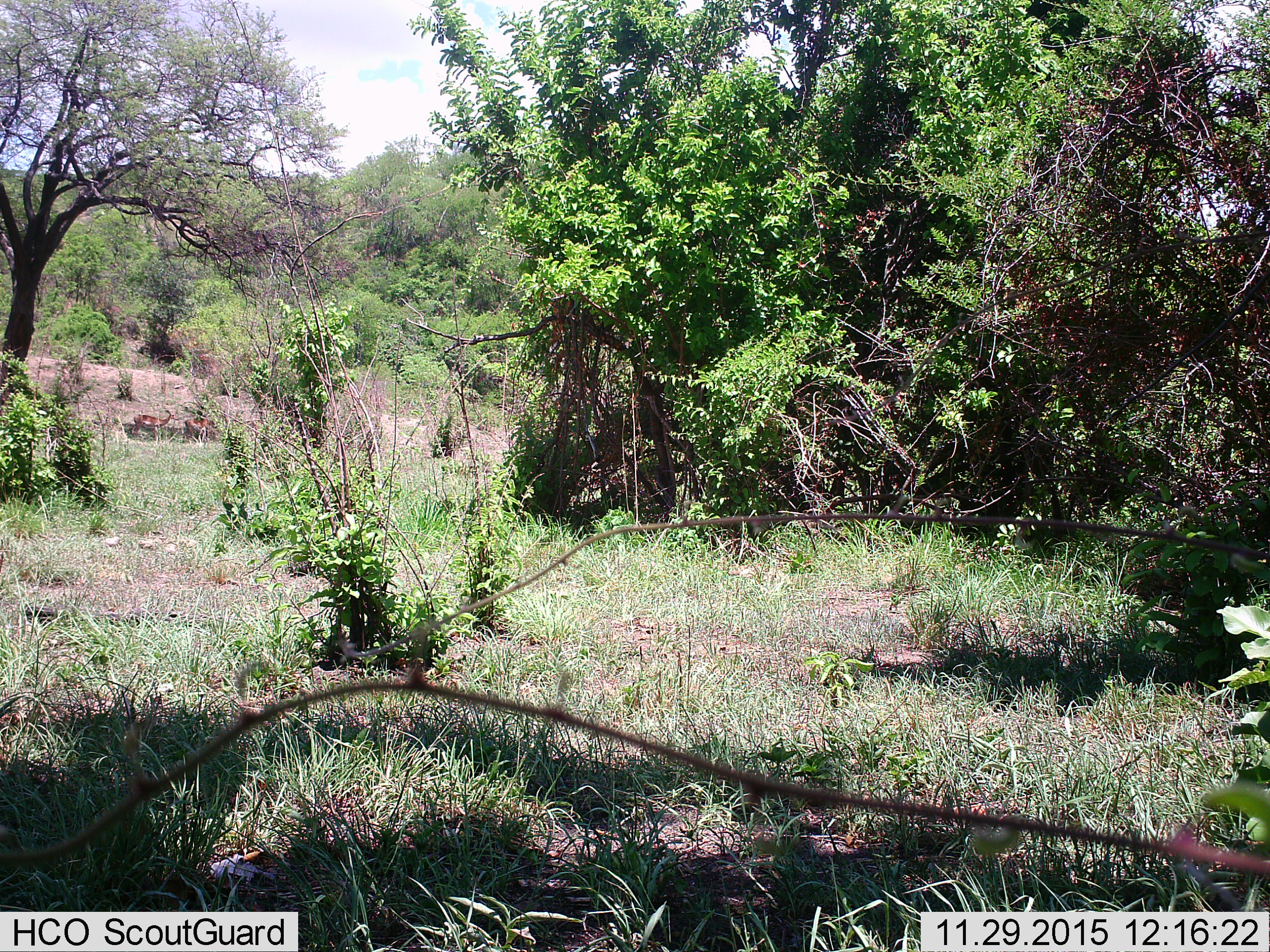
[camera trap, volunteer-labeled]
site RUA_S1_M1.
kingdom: Animalia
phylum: Chordata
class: Mammalia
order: Artiodactyla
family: Bovidae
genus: Aepyceros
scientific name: Aepyceros melampus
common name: impala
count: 2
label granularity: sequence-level